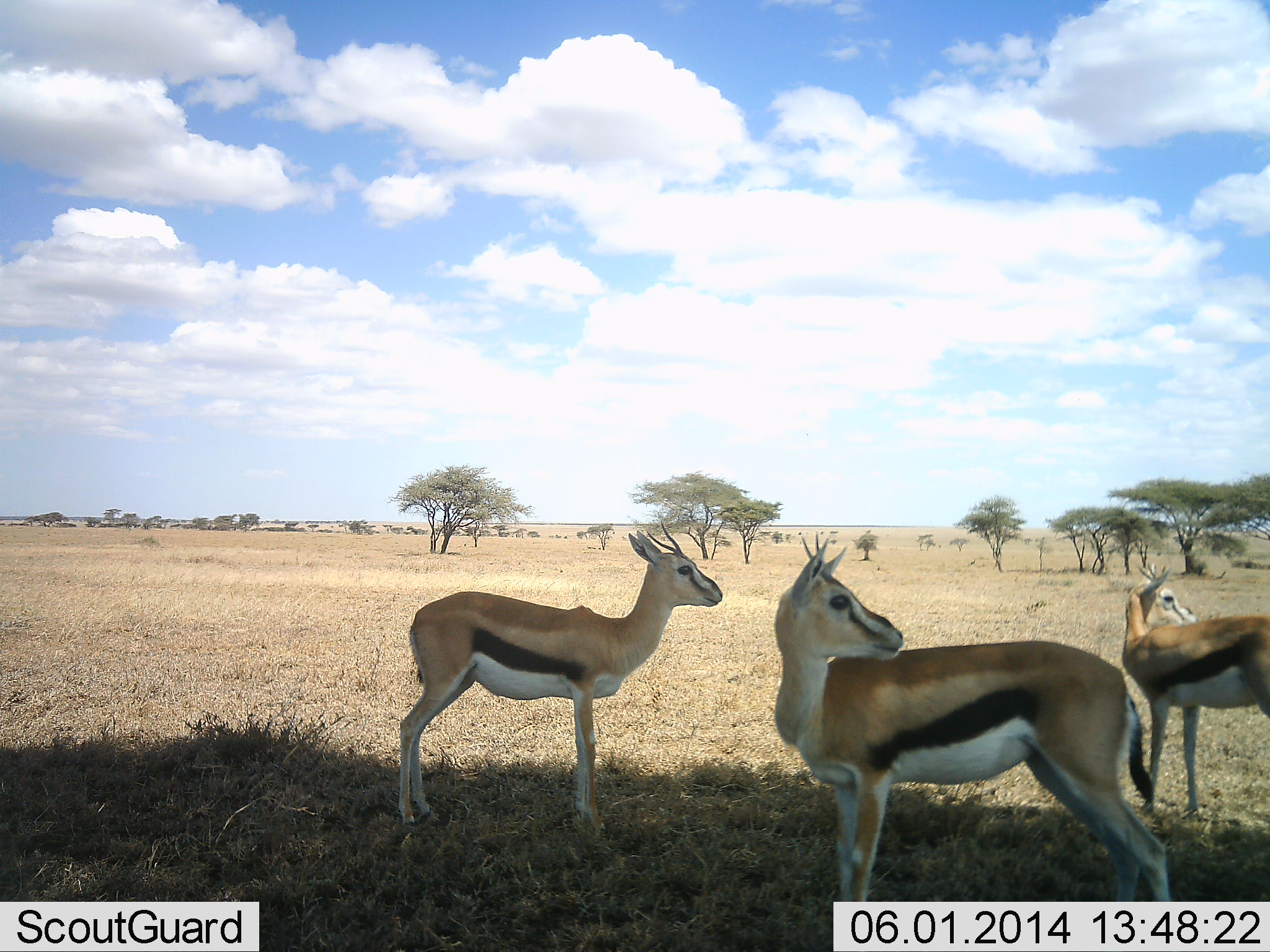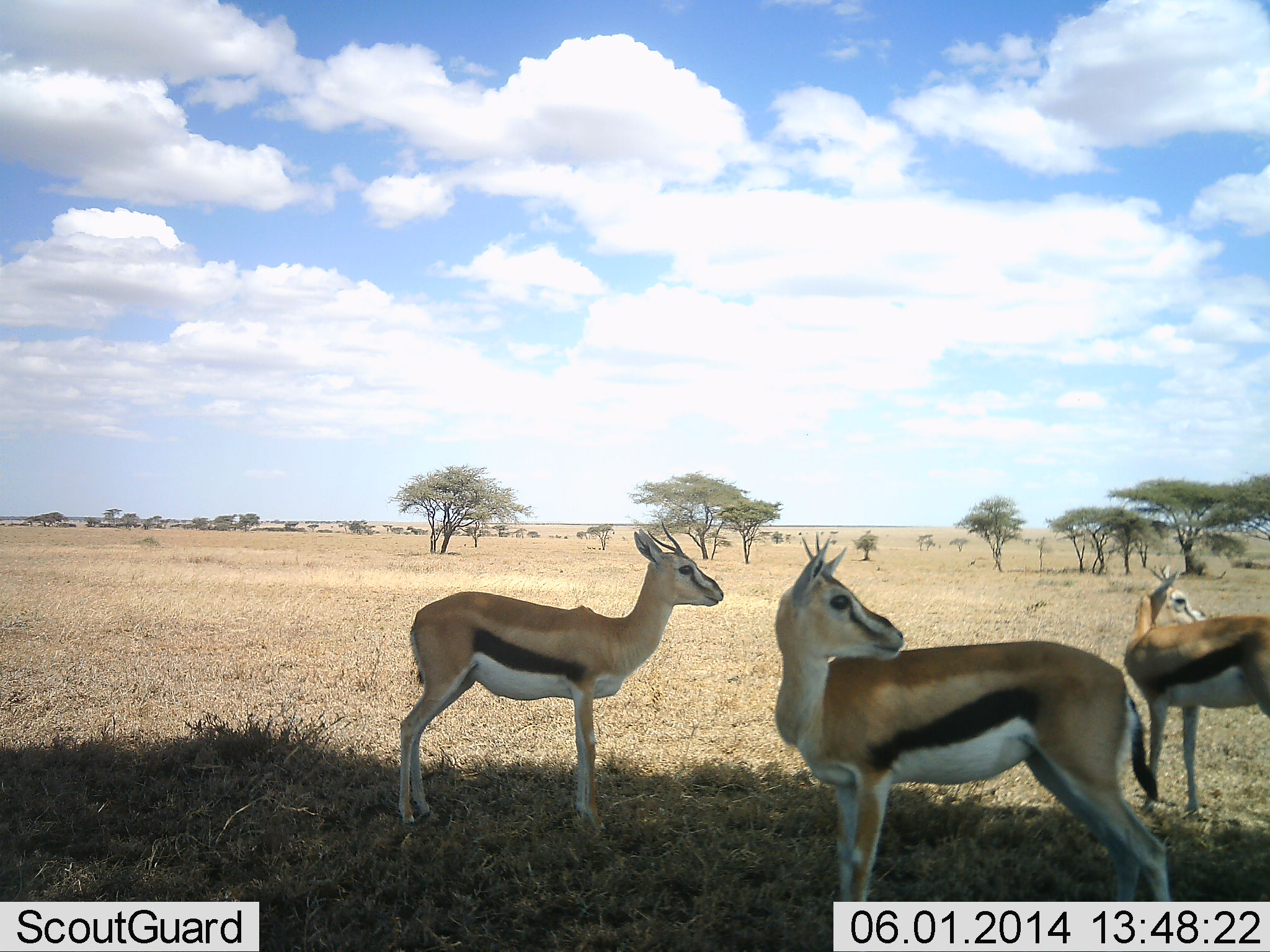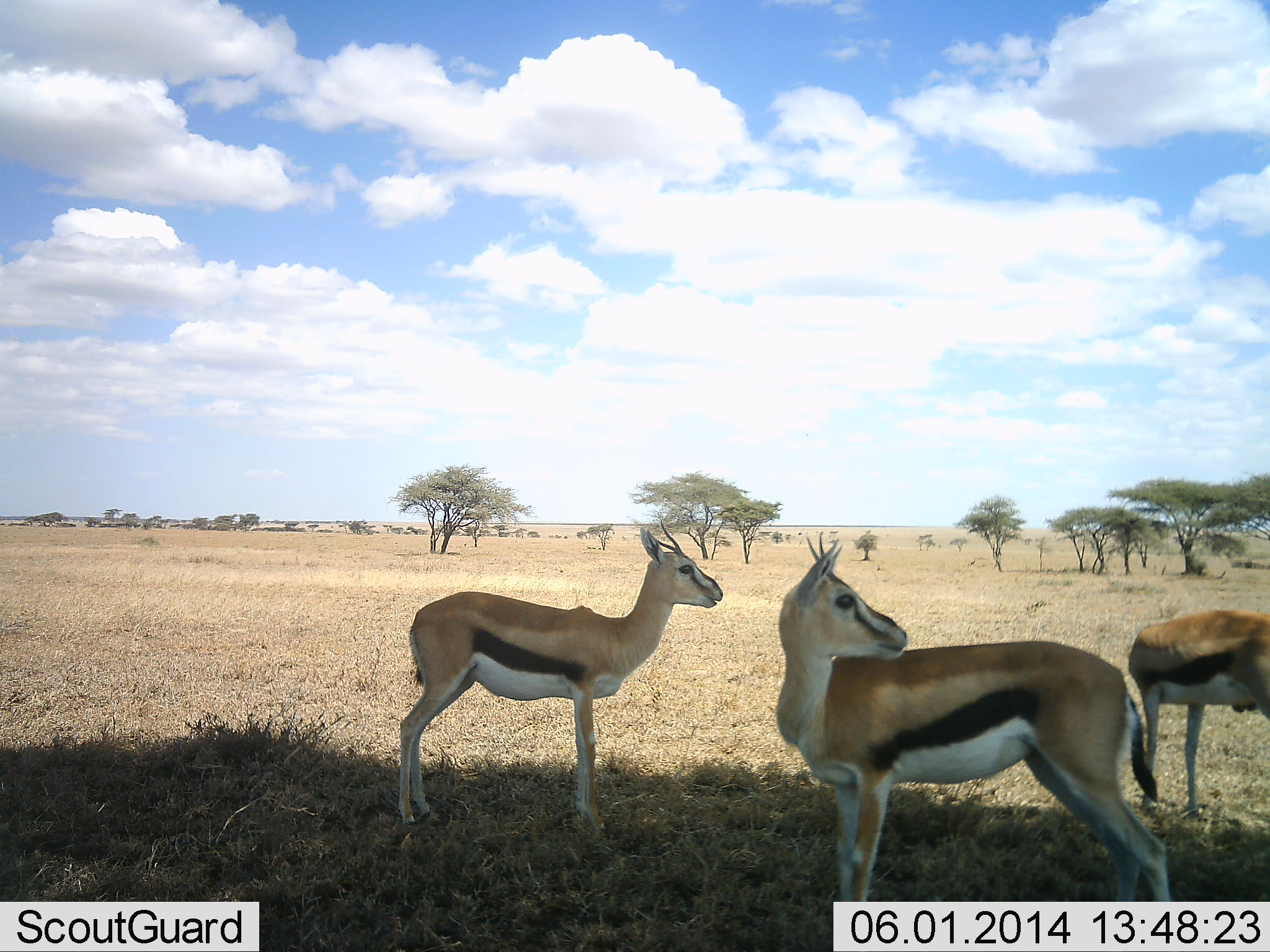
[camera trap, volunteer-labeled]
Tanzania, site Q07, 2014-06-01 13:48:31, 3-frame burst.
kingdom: Animalia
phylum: Chordata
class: Mammalia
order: Artiodactyla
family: Bovidae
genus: Eudorcas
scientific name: Eudorcas thomsonii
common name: thomson's gazelle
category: gazellethomsons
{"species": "gazellethomsons (thomson's gazelle) (Eudorcas thomsonii)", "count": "3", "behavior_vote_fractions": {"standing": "90%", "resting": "0%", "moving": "0%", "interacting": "10%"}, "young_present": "0%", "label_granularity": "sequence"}